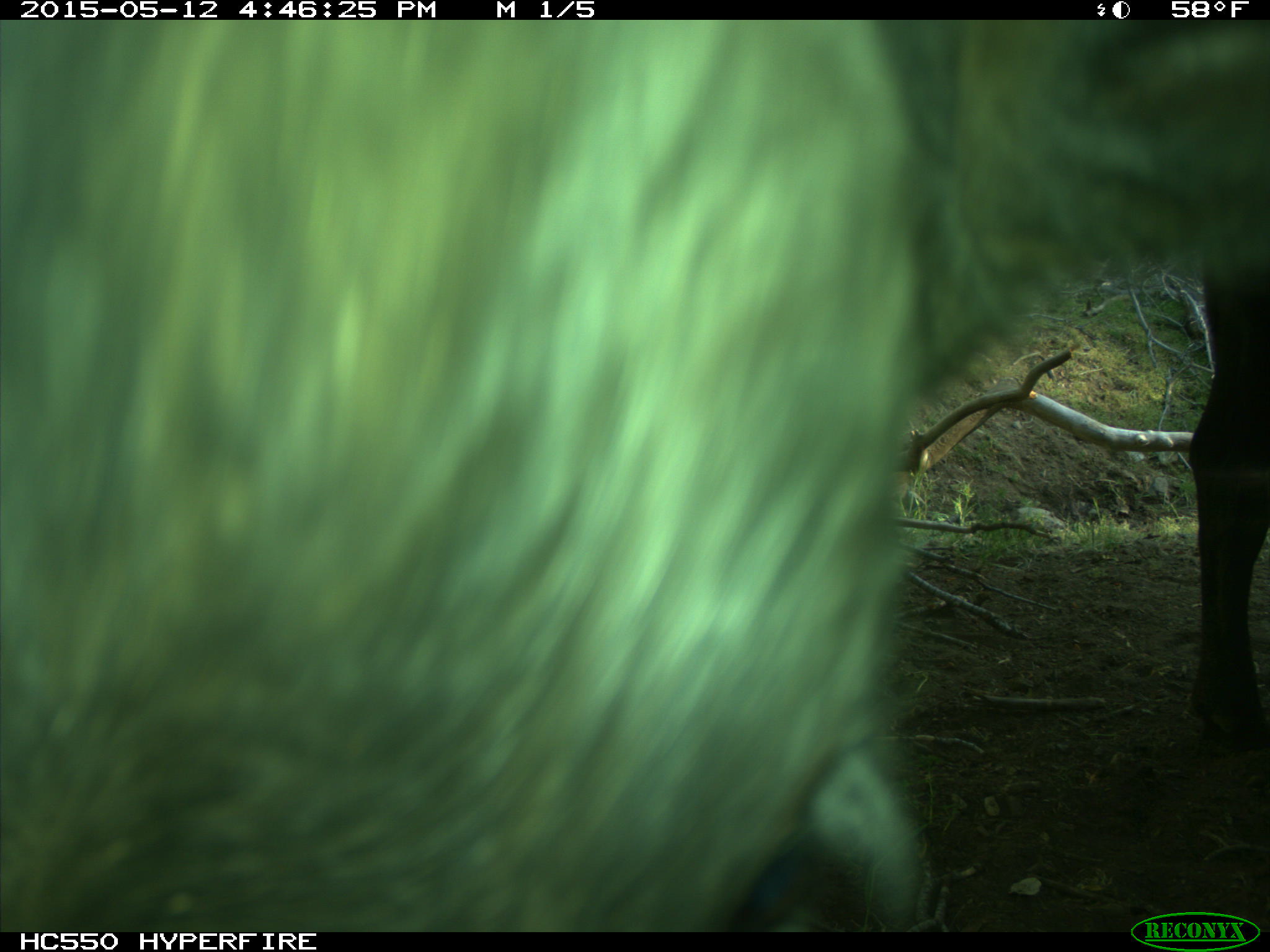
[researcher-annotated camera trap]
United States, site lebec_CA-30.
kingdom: Animalia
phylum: Chordata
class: Mammalia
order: Artiodactyla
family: Bovidae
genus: Bos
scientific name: Bos taurus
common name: domestic cow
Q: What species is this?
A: Bos taurus (domestic cow).